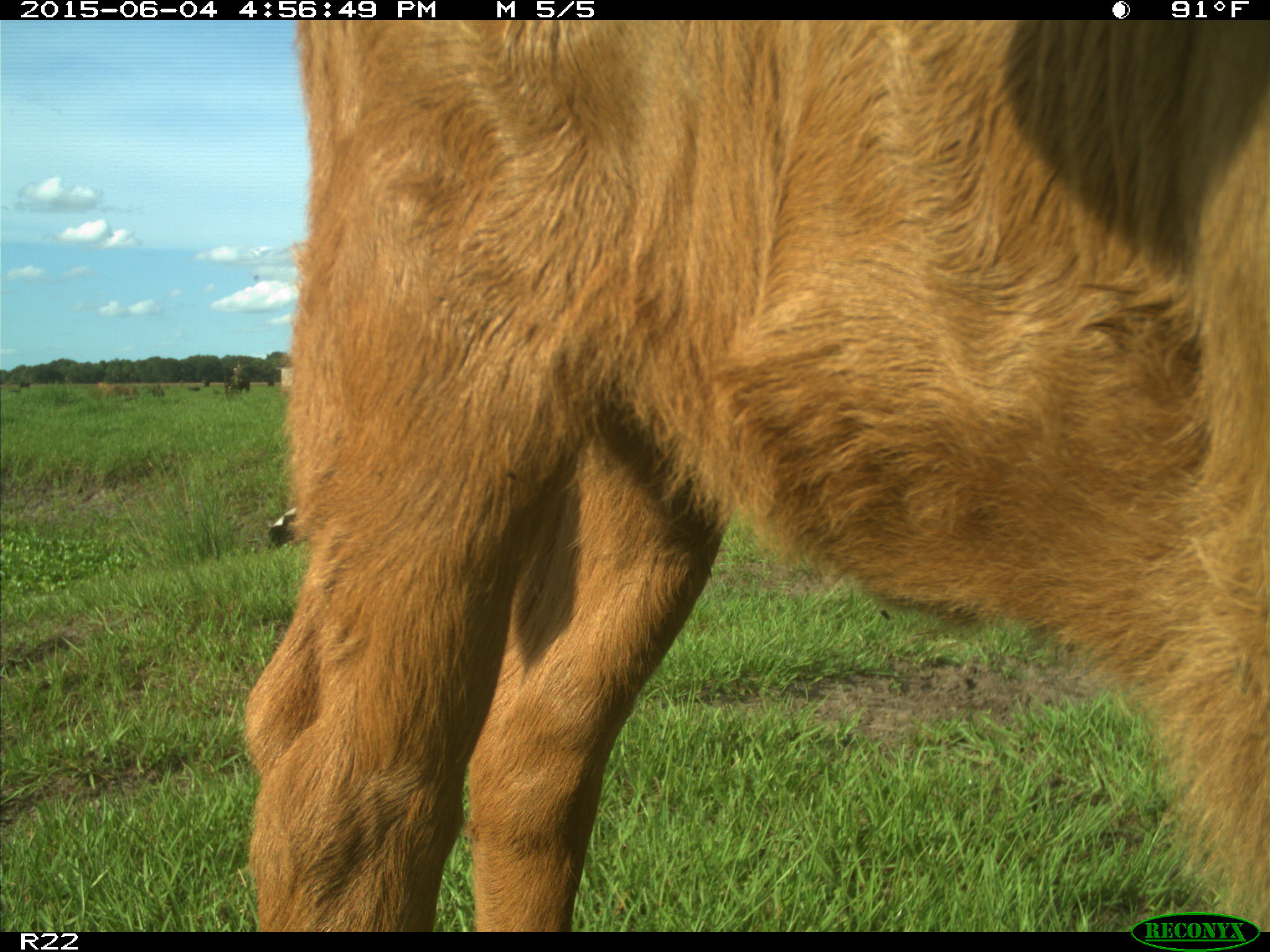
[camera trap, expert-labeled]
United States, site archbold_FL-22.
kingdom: Animalia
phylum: Chordata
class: Mammalia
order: Artiodactyla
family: Bovidae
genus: Bos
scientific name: Bos taurus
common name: domestic cow